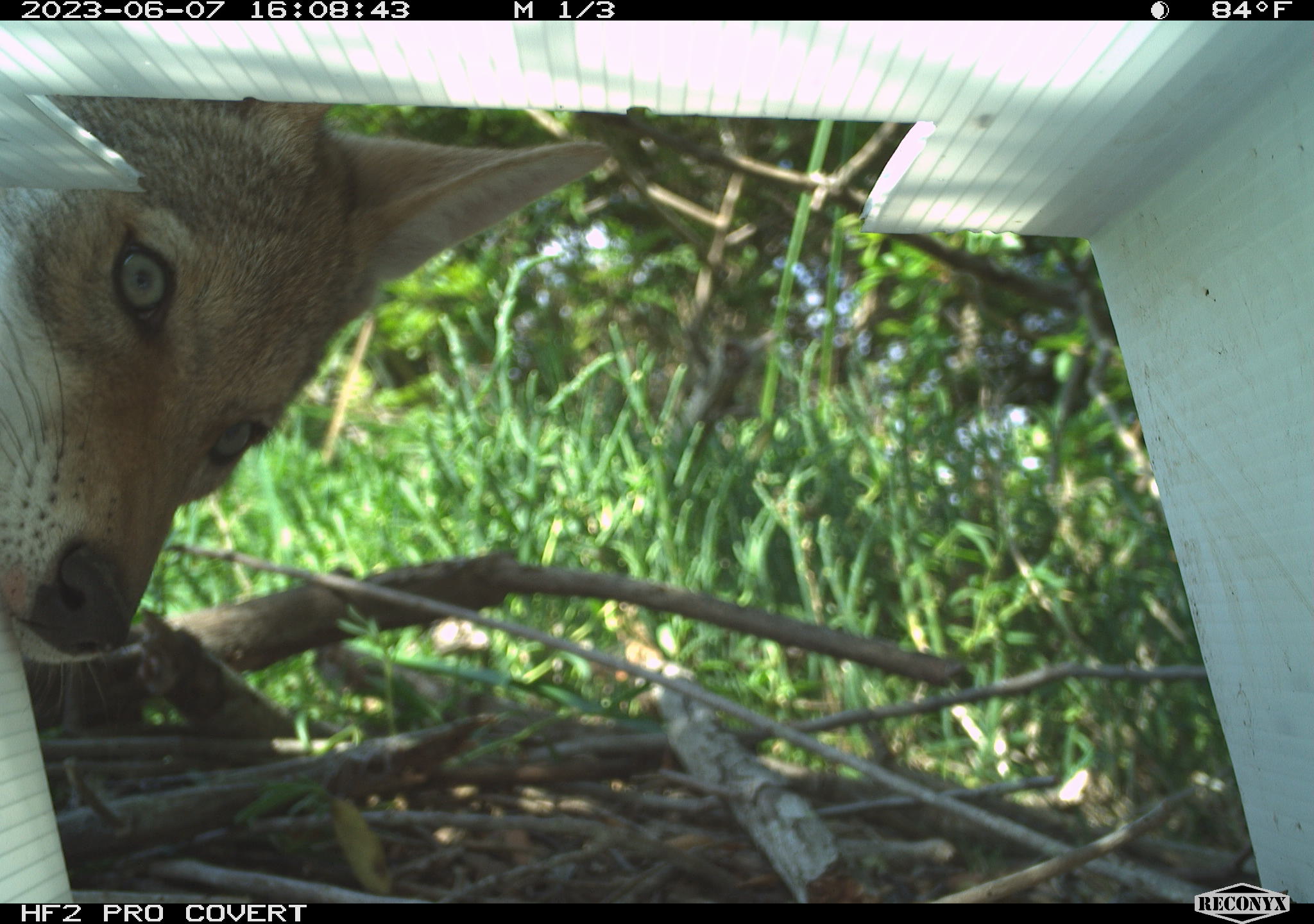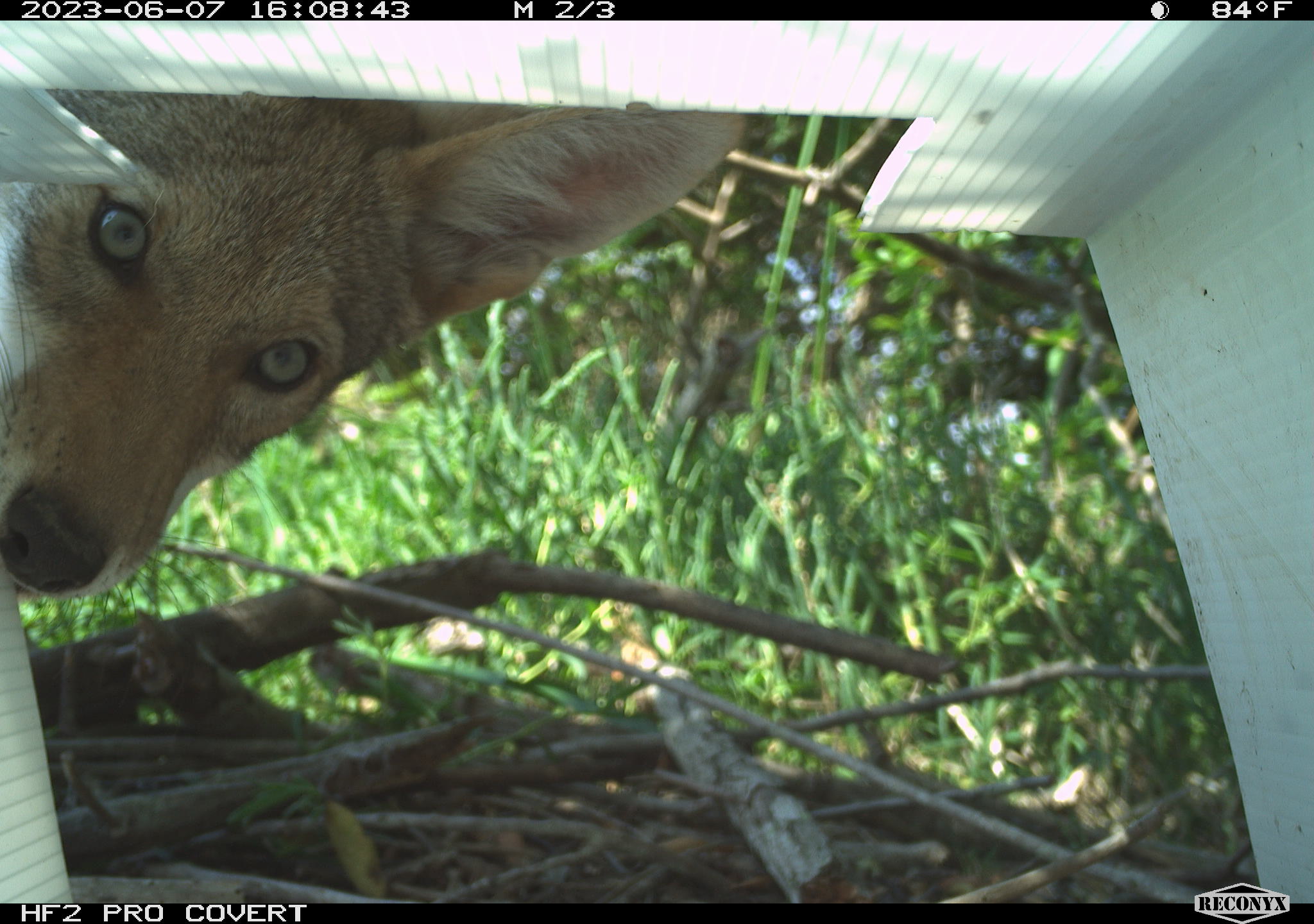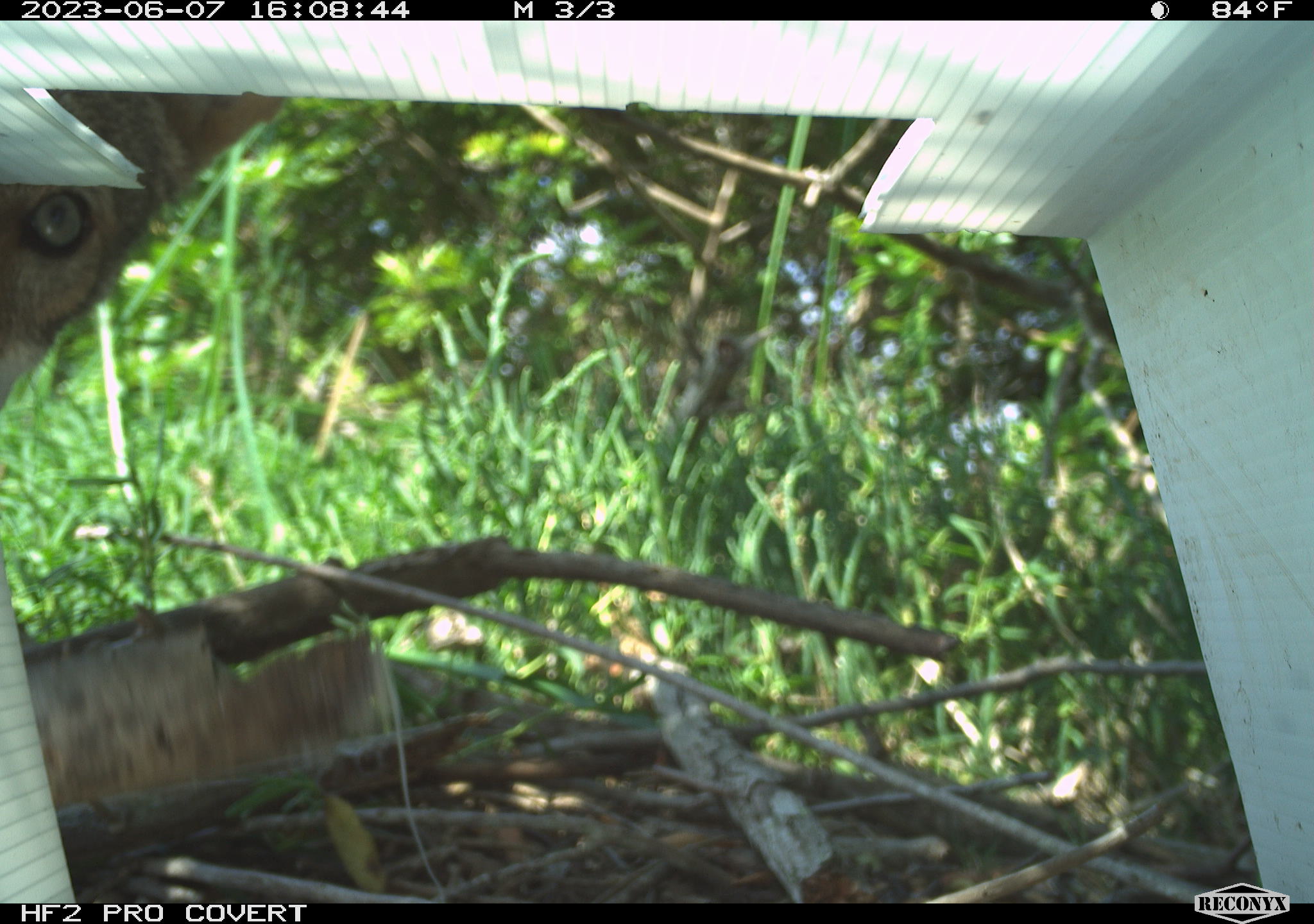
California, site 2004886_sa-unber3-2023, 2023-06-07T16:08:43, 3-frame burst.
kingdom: Animalia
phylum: Chordata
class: Mammalia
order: Carnivora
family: Canidae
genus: Canis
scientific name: Canis latrans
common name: coyote